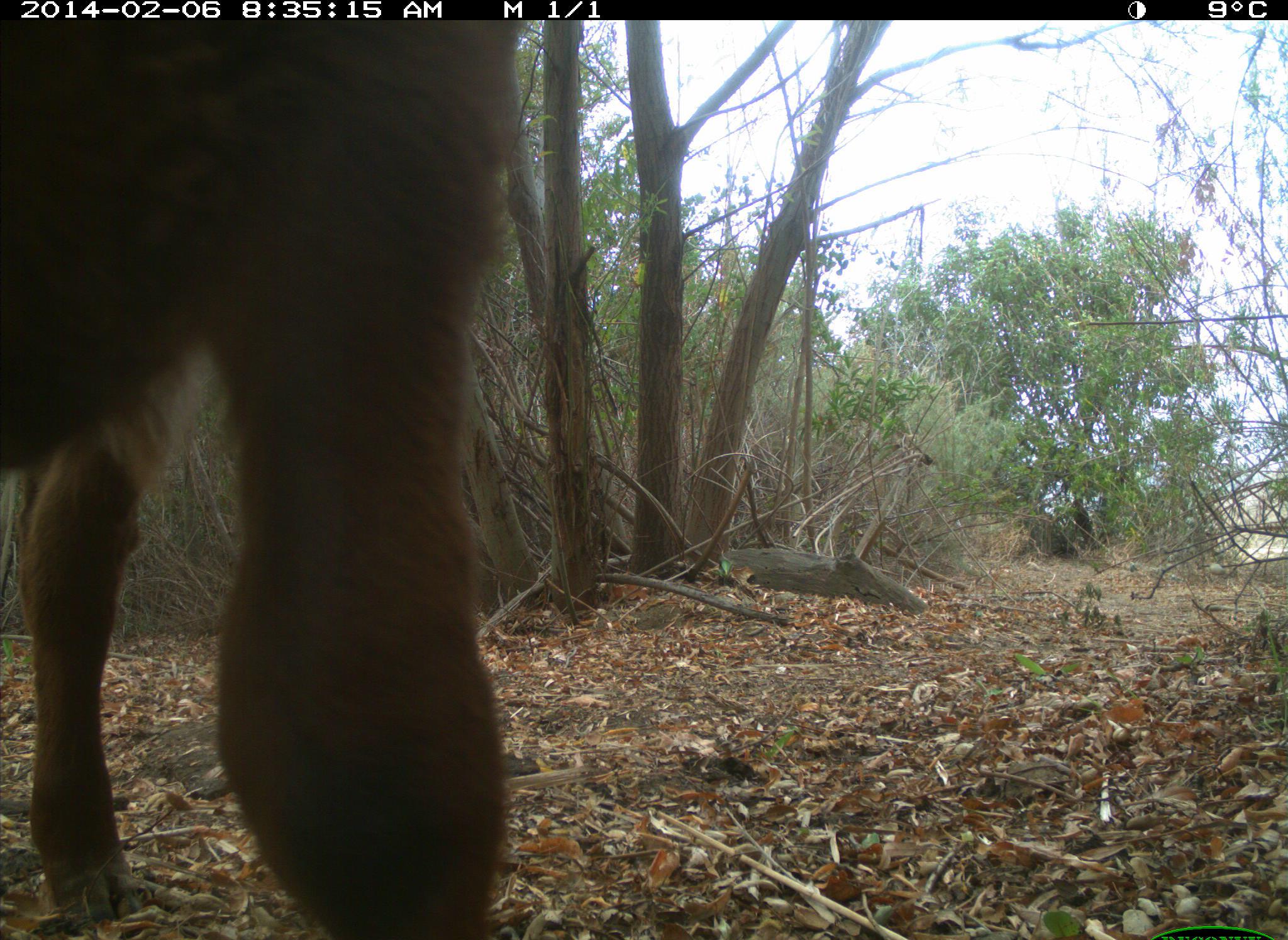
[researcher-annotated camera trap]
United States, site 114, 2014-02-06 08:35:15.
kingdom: Animalia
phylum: Chordata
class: Mammalia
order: Artiodactyla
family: Bovidae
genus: Bos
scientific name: Bos taurus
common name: cow